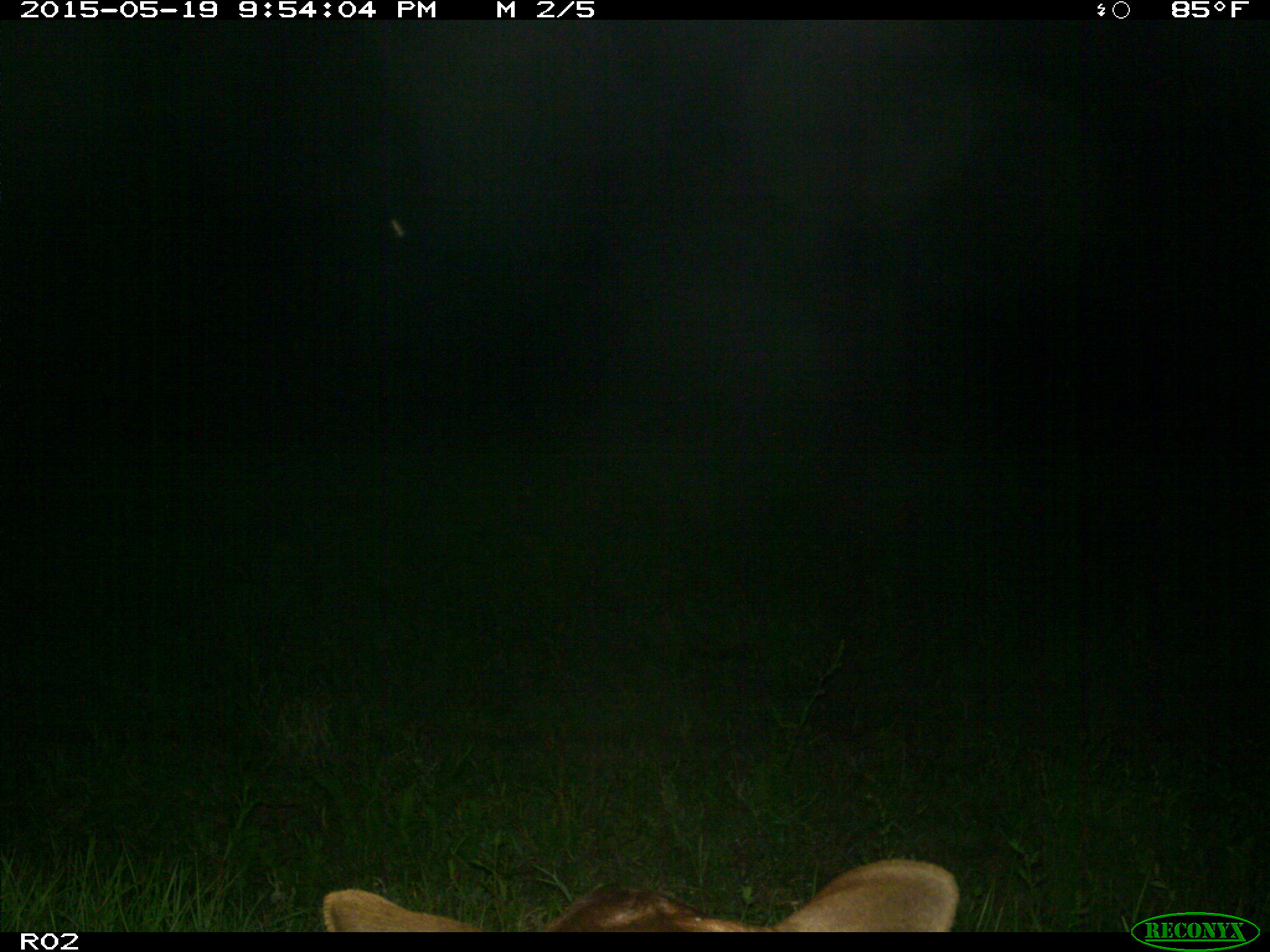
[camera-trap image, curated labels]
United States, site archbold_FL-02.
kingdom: Animalia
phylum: Chordata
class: Mammalia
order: Artiodactyla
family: Bovidae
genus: Bos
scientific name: Bos taurus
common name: domestic cow